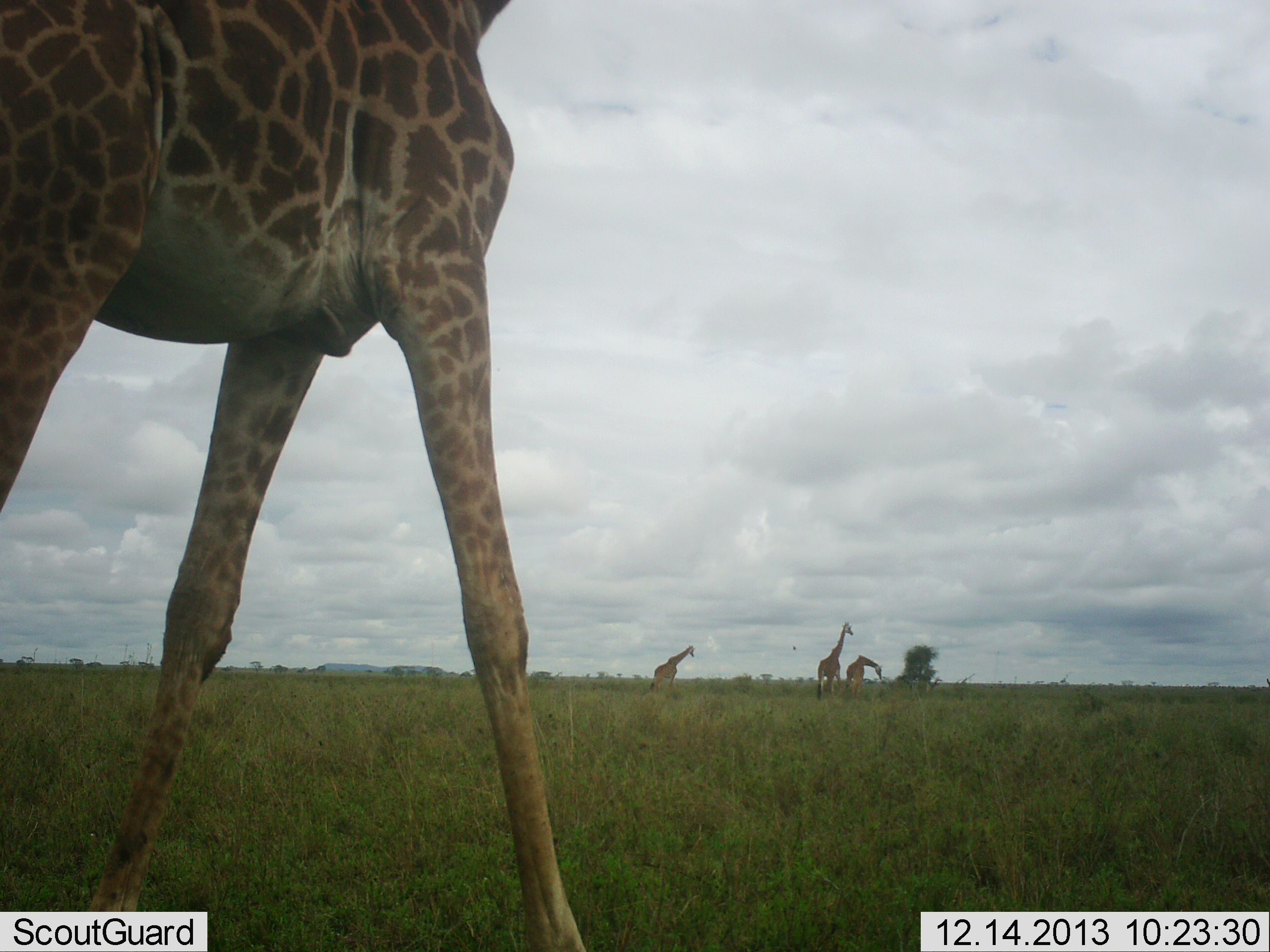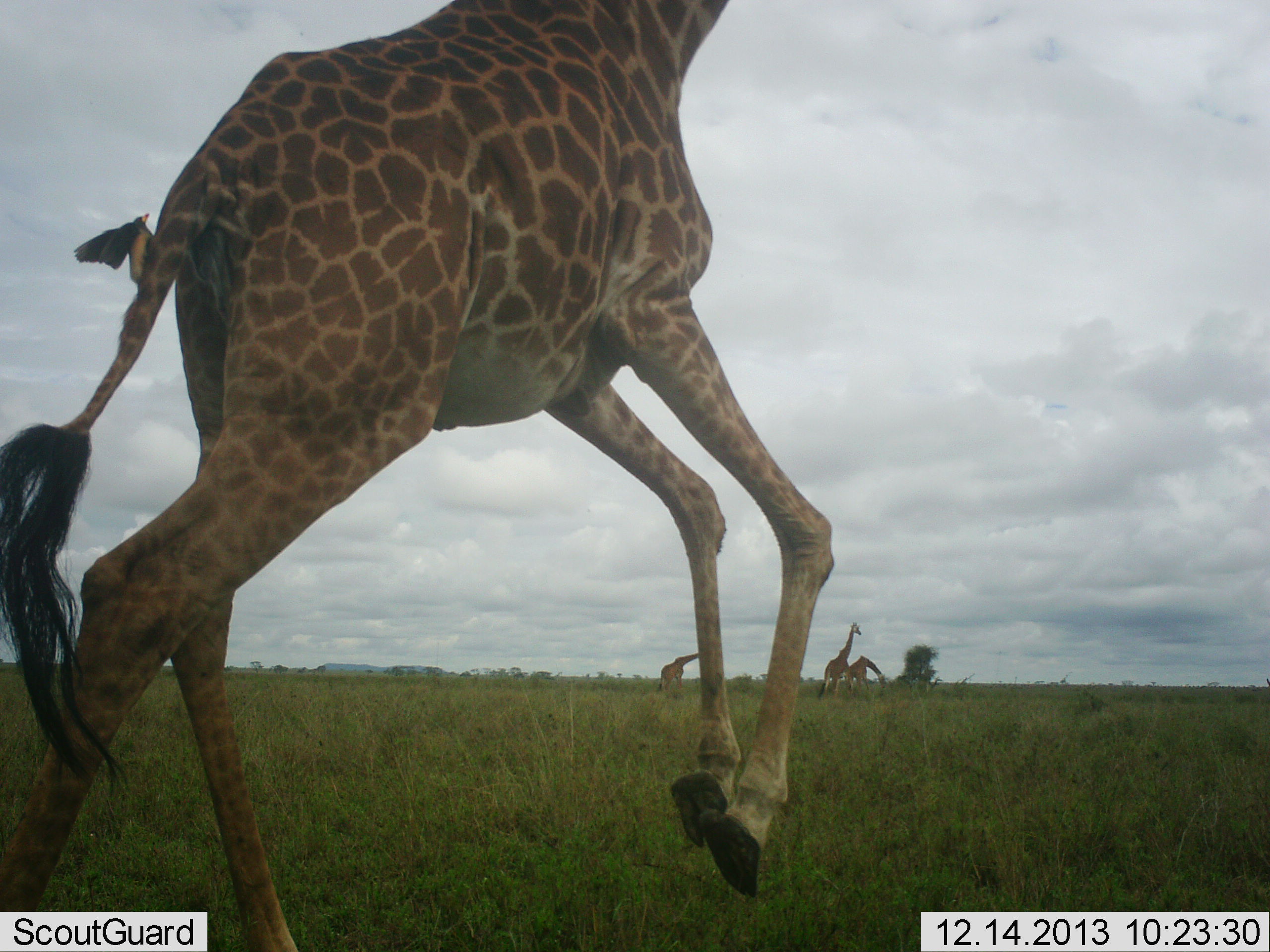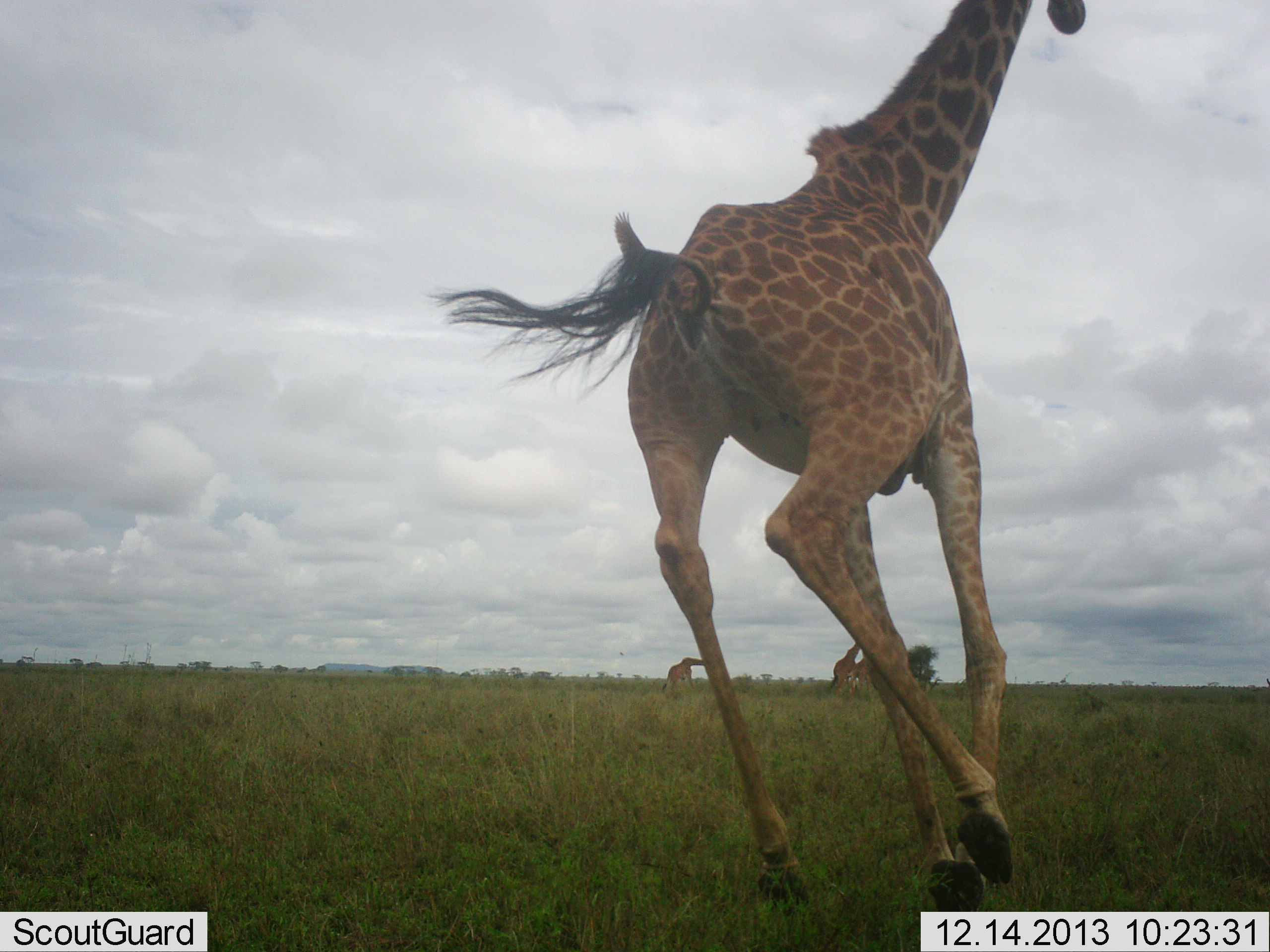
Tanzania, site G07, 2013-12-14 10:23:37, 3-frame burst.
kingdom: Animalia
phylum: Chordata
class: Mammalia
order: Artiodactyla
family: Giraffidae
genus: Giraffa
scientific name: Giraffa camelopardalis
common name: giraffe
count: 4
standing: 33%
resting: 0%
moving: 100%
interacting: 0%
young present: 0%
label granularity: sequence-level